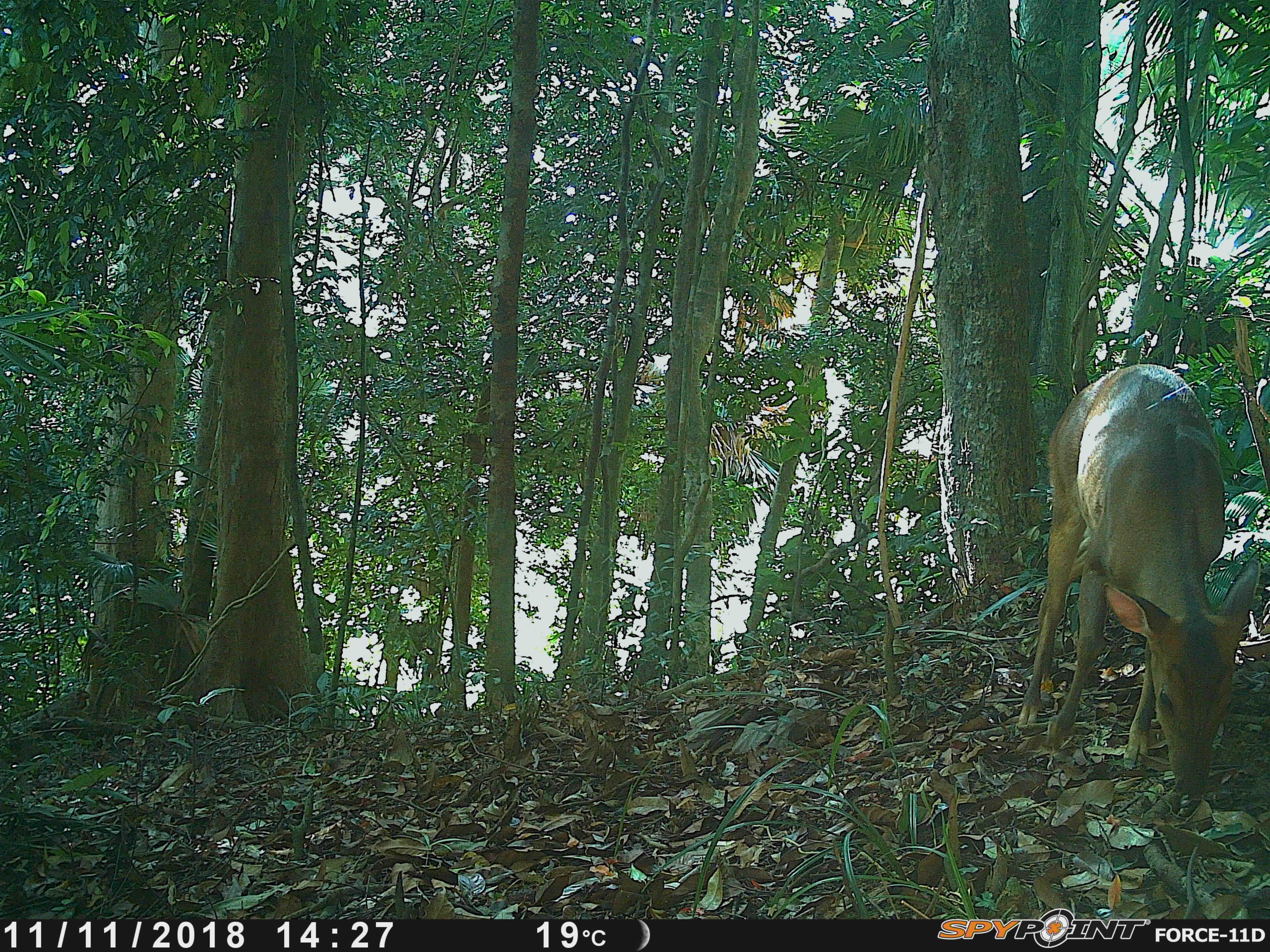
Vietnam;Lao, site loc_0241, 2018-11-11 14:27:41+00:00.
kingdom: Animalia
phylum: Chordata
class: Mammalia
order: Artiodactyla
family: Cervidae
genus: Muntiacus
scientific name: Muntiacus vuquangensis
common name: large-antlered muntjac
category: large antlered muntjac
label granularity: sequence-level